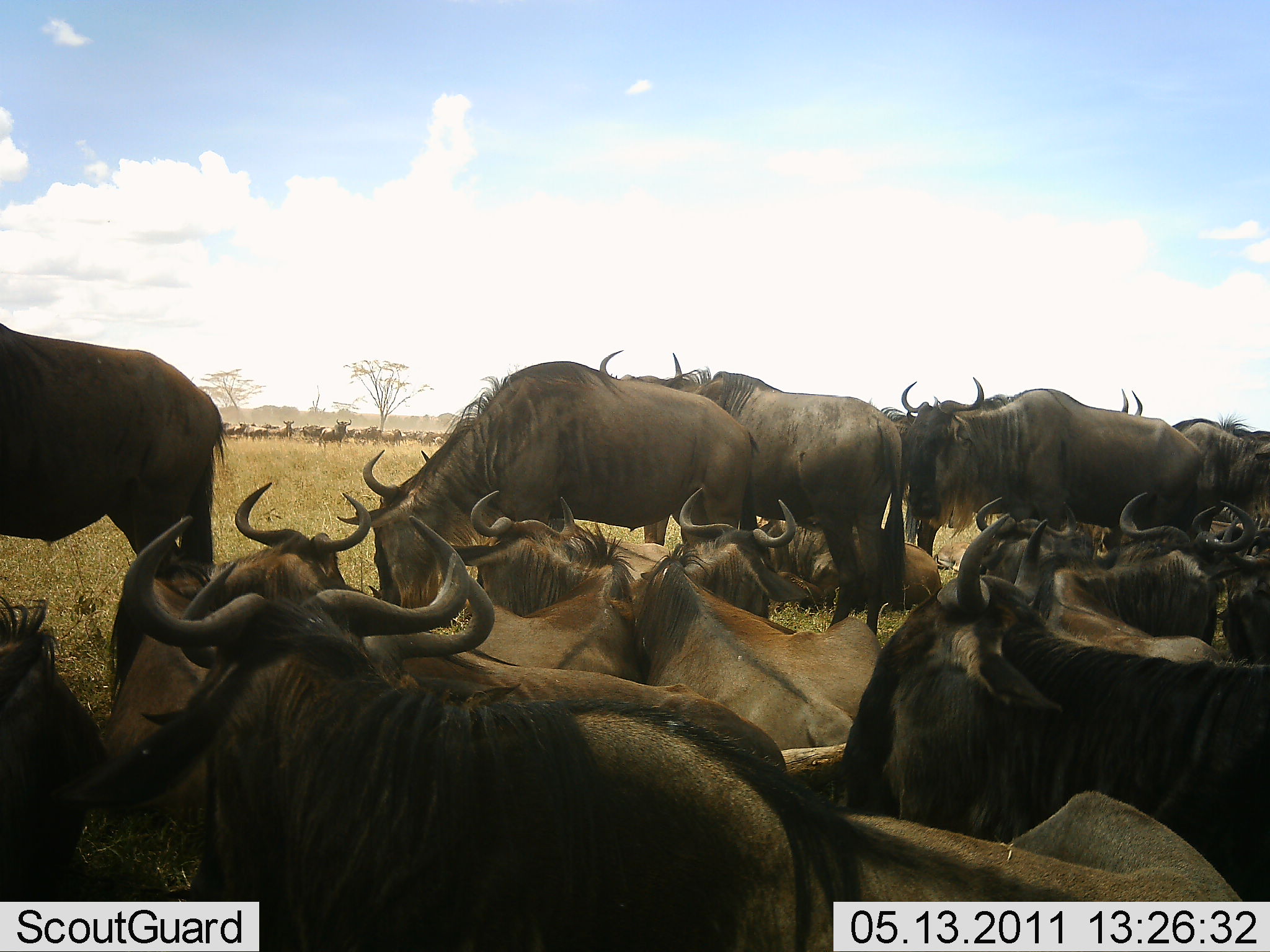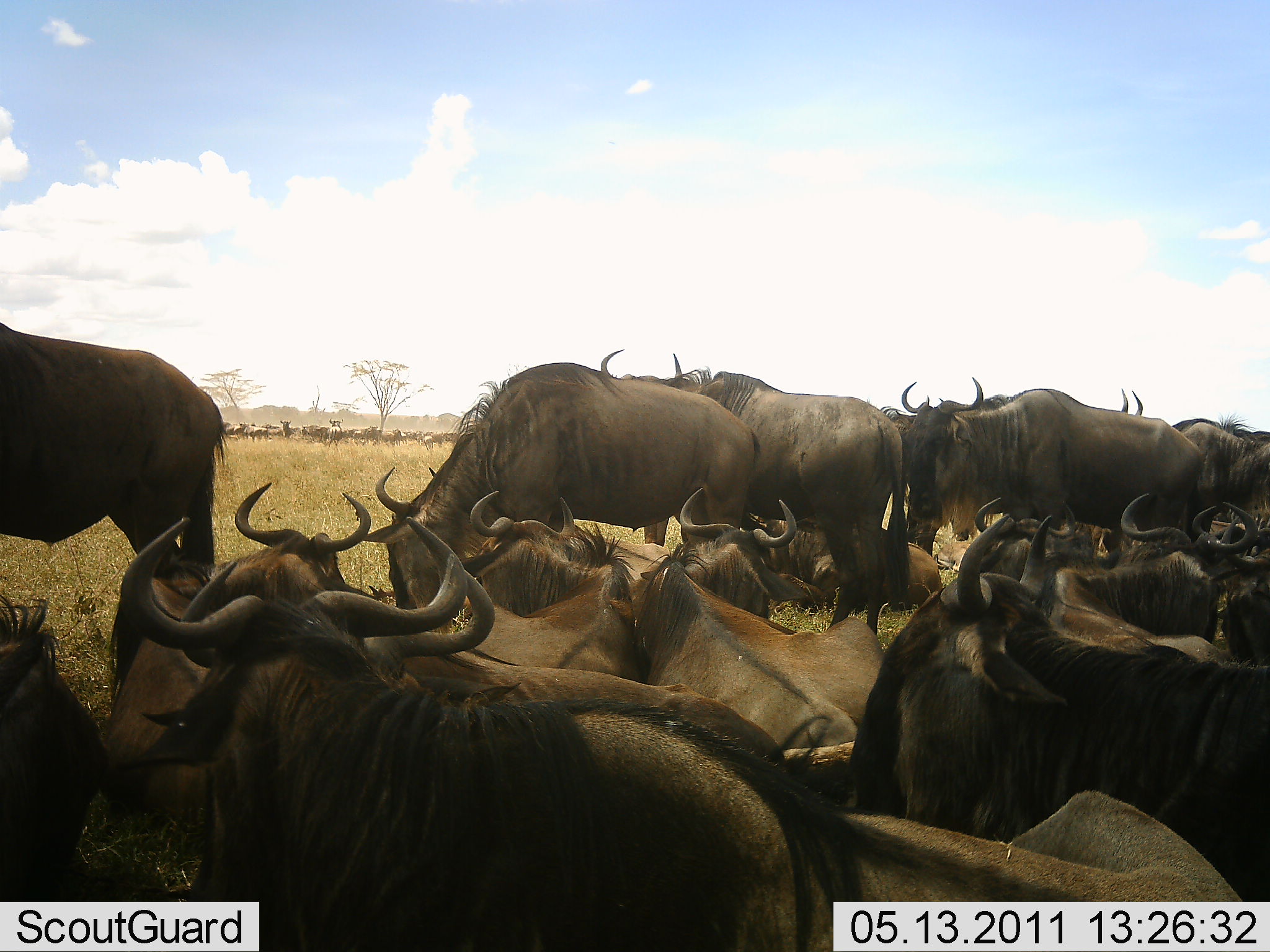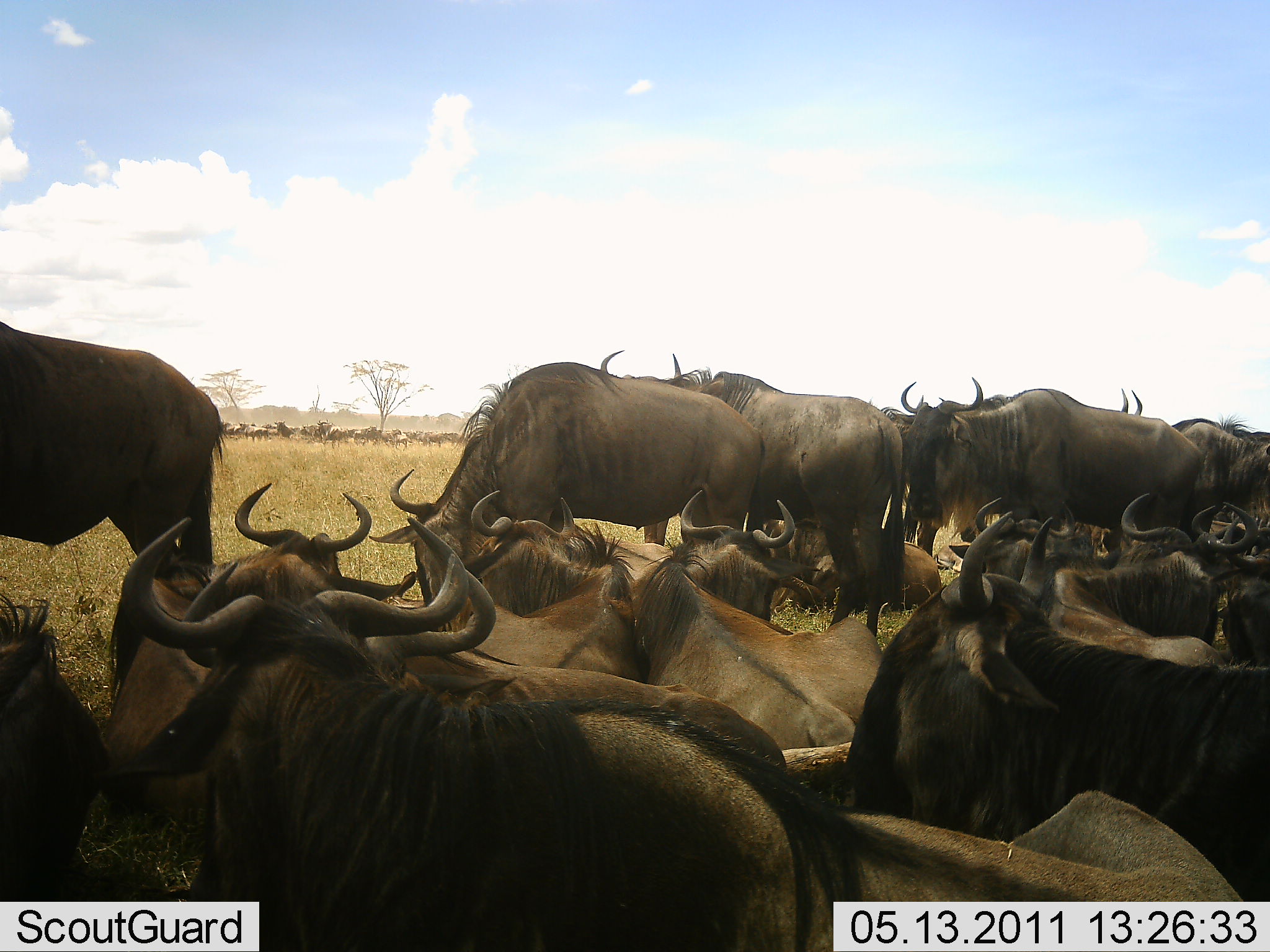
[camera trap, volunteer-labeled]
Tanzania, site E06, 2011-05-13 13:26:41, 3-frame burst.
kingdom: Animalia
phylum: Chordata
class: Mammalia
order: Artiodactyla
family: Bovidae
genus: Connochaetes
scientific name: Connochaetes taurinus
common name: blue wildebeest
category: wildebeest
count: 11-50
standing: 64%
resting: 100%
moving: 18%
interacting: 9%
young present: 9%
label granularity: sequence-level